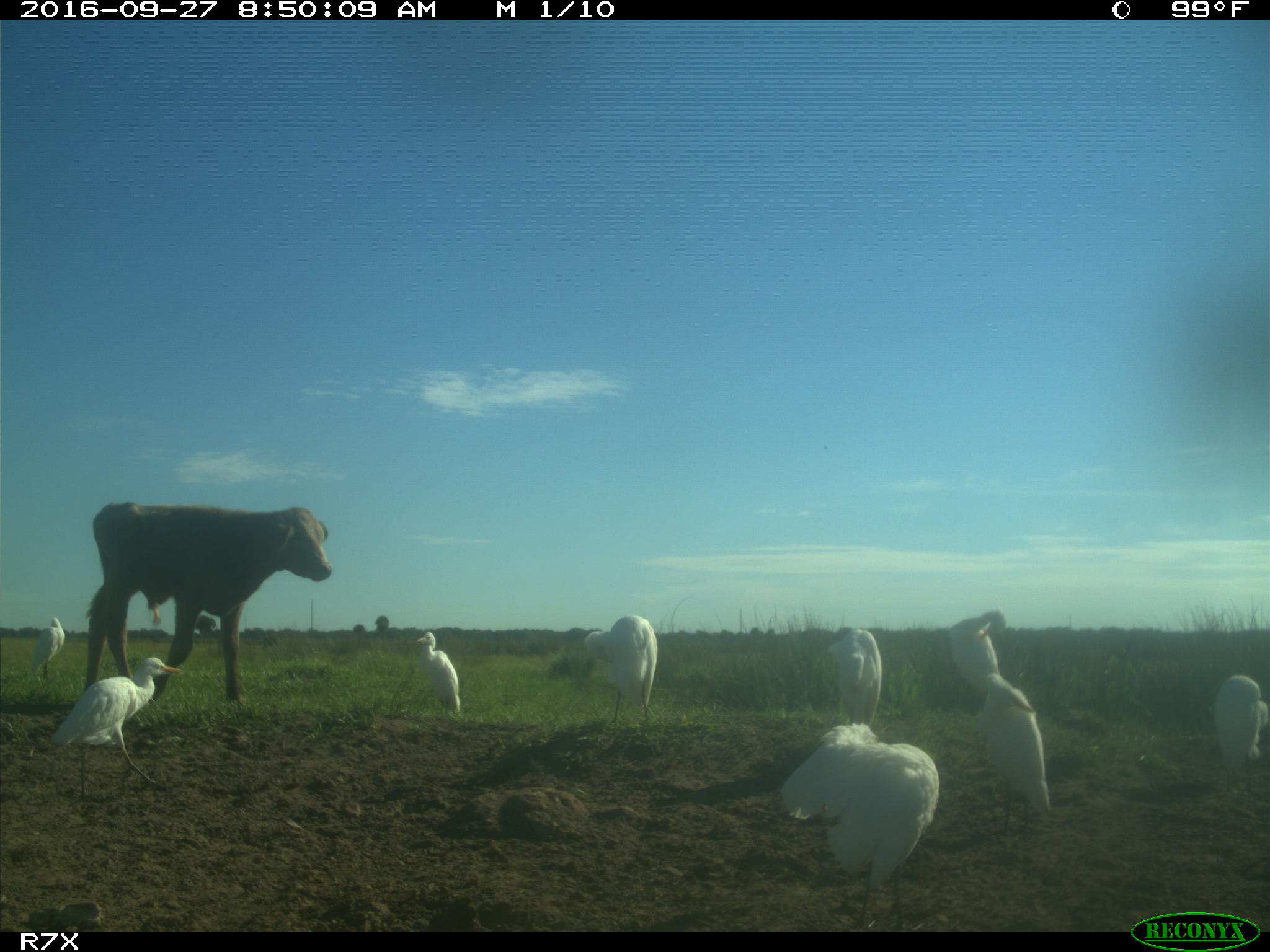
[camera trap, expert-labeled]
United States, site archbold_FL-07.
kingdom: Animalia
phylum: Chordata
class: Mammalia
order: Artiodactyla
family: Bovidae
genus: Bos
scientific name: Bos taurus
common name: domestic cow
Bos taurus (domestic cow).